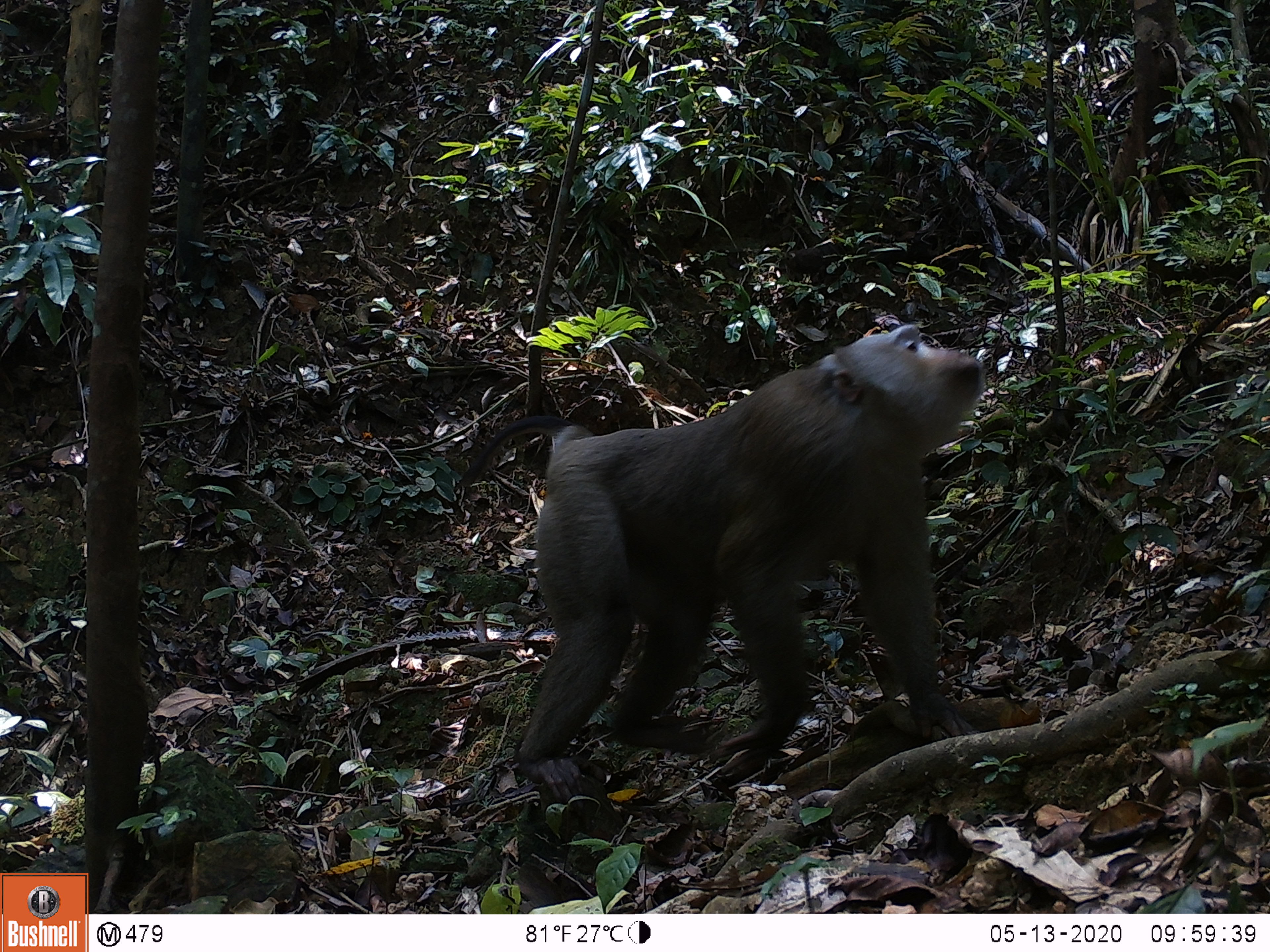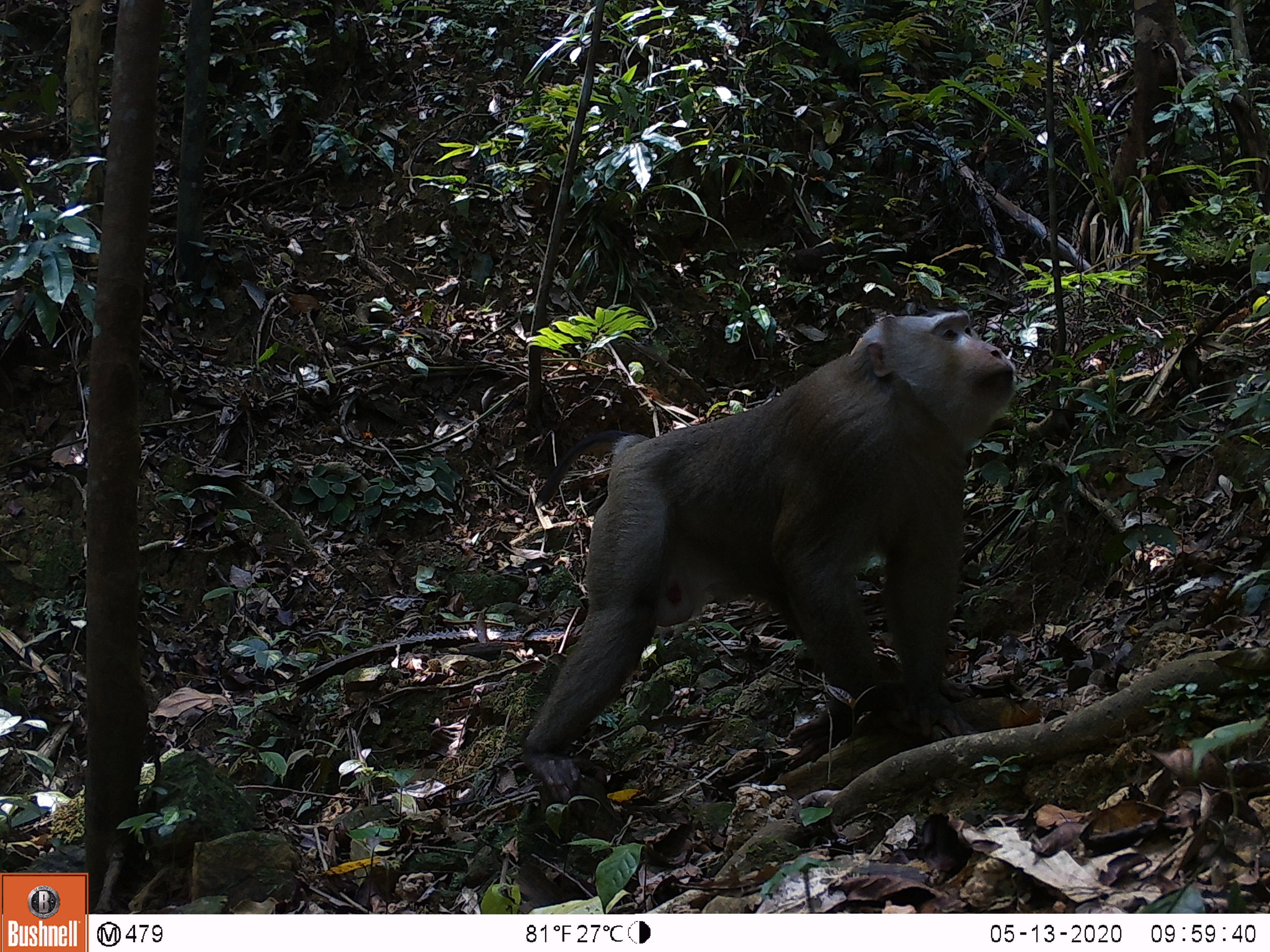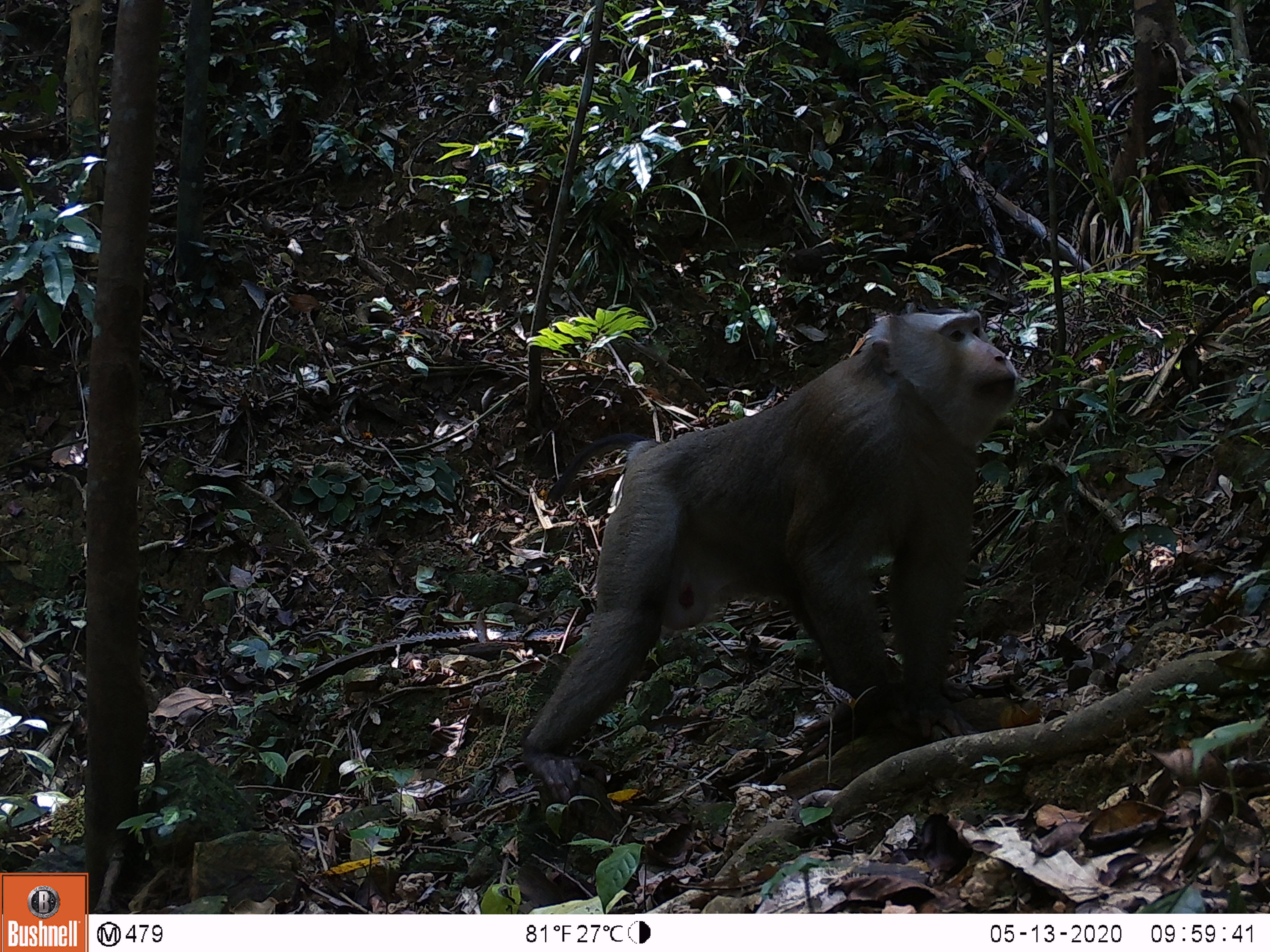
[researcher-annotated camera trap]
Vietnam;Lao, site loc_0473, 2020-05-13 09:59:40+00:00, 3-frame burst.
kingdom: Animalia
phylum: Chordata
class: Mammalia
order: Primates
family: Cercopithecidae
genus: Macaca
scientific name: Macaca nemestrina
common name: pig-tailed macaque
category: pig tailed macaque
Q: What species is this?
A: Pig tailed macaque (pig-tailed macaque) (Macaca nemestrina).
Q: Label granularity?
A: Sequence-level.